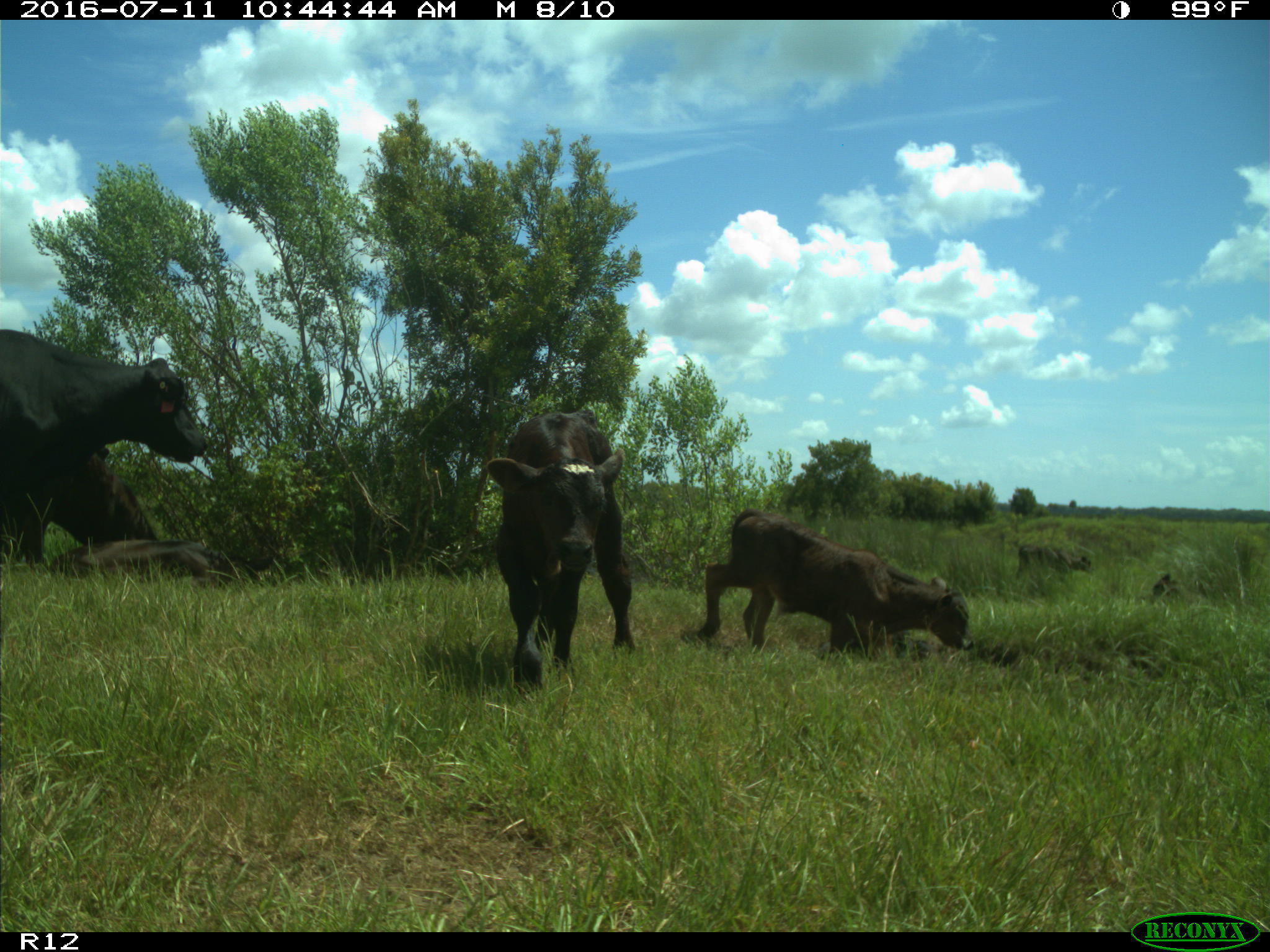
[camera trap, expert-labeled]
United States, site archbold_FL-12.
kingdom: Animalia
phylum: Chordata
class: Mammalia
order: Artiodactyla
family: Bovidae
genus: Bos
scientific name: Bos taurus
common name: domestic cow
Bos taurus (domestic cow).